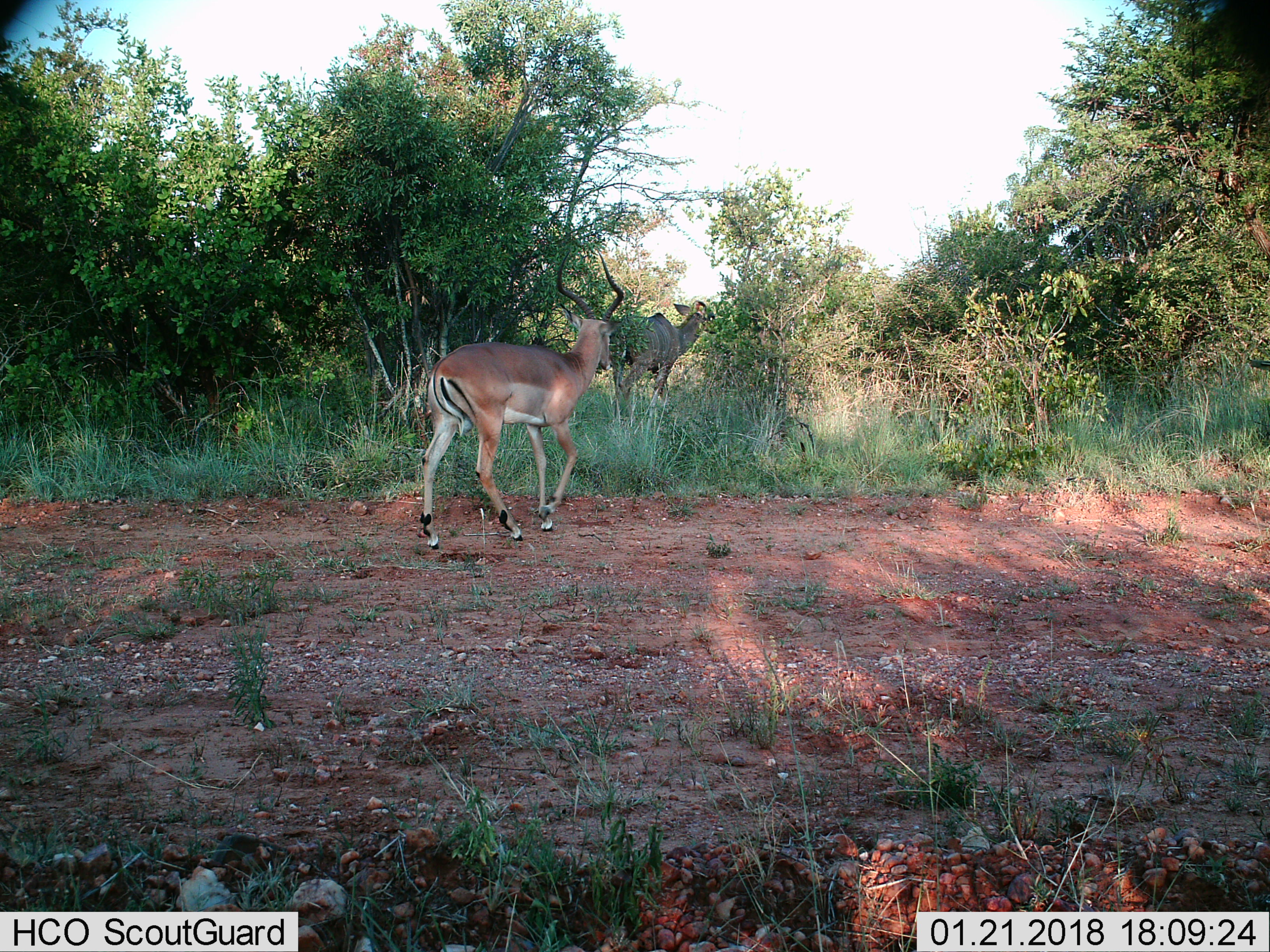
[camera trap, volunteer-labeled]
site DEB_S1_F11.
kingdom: Animalia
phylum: Chordata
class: Mammalia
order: Artiodactyla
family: Bovidae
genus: Aepyceros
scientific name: Aepyceros melampus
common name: impala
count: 1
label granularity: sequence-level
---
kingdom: Animalia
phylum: Chordata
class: Mammalia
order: Artiodactyla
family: Bovidae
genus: Tragelaphus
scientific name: Tragelaphus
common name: kudu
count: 1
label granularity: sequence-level